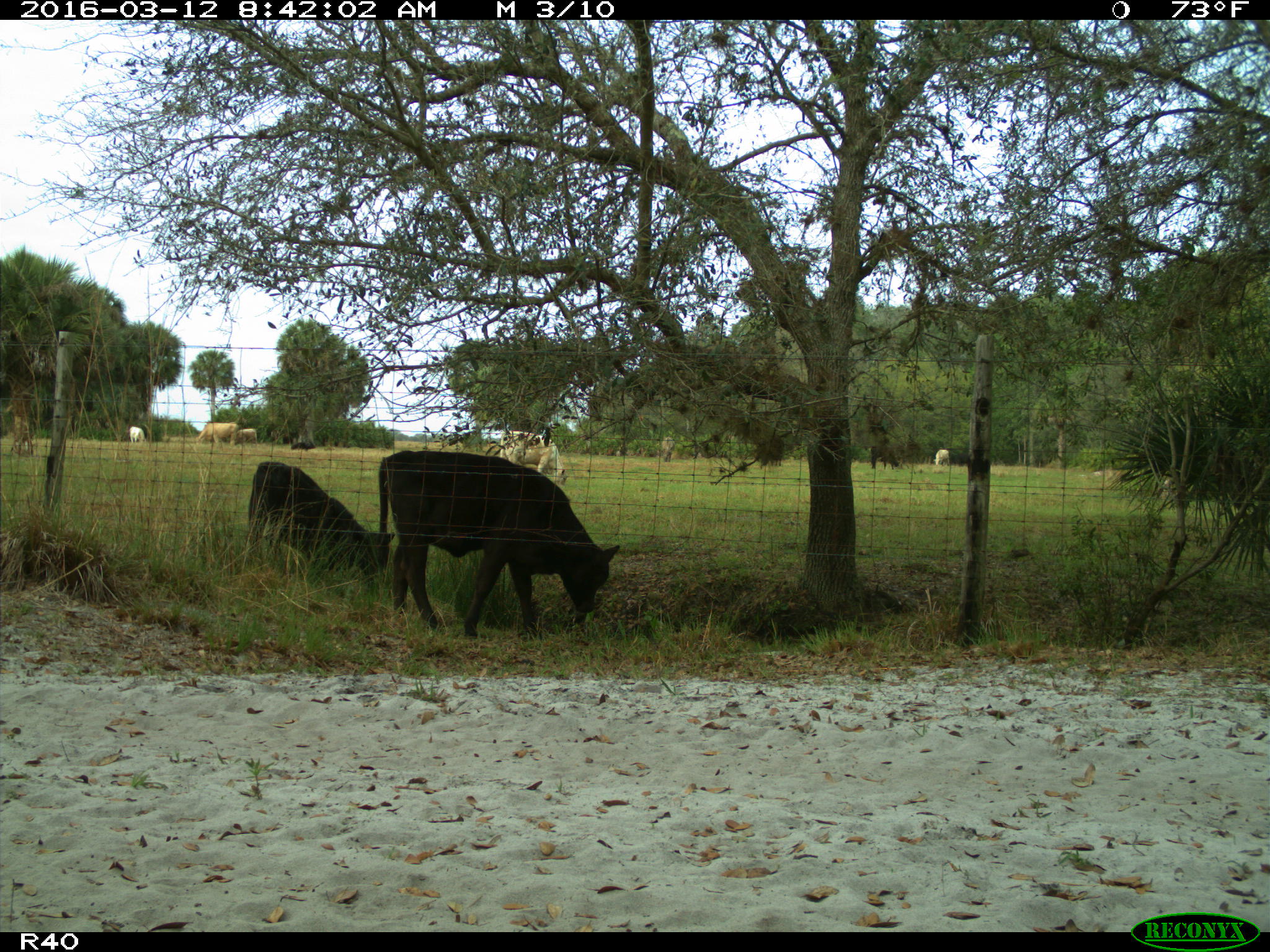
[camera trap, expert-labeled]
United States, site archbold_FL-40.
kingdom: Animalia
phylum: Chordata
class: Mammalia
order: Artiodactyla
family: Bovidae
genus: Bos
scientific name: Bos taurus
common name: domestic cow